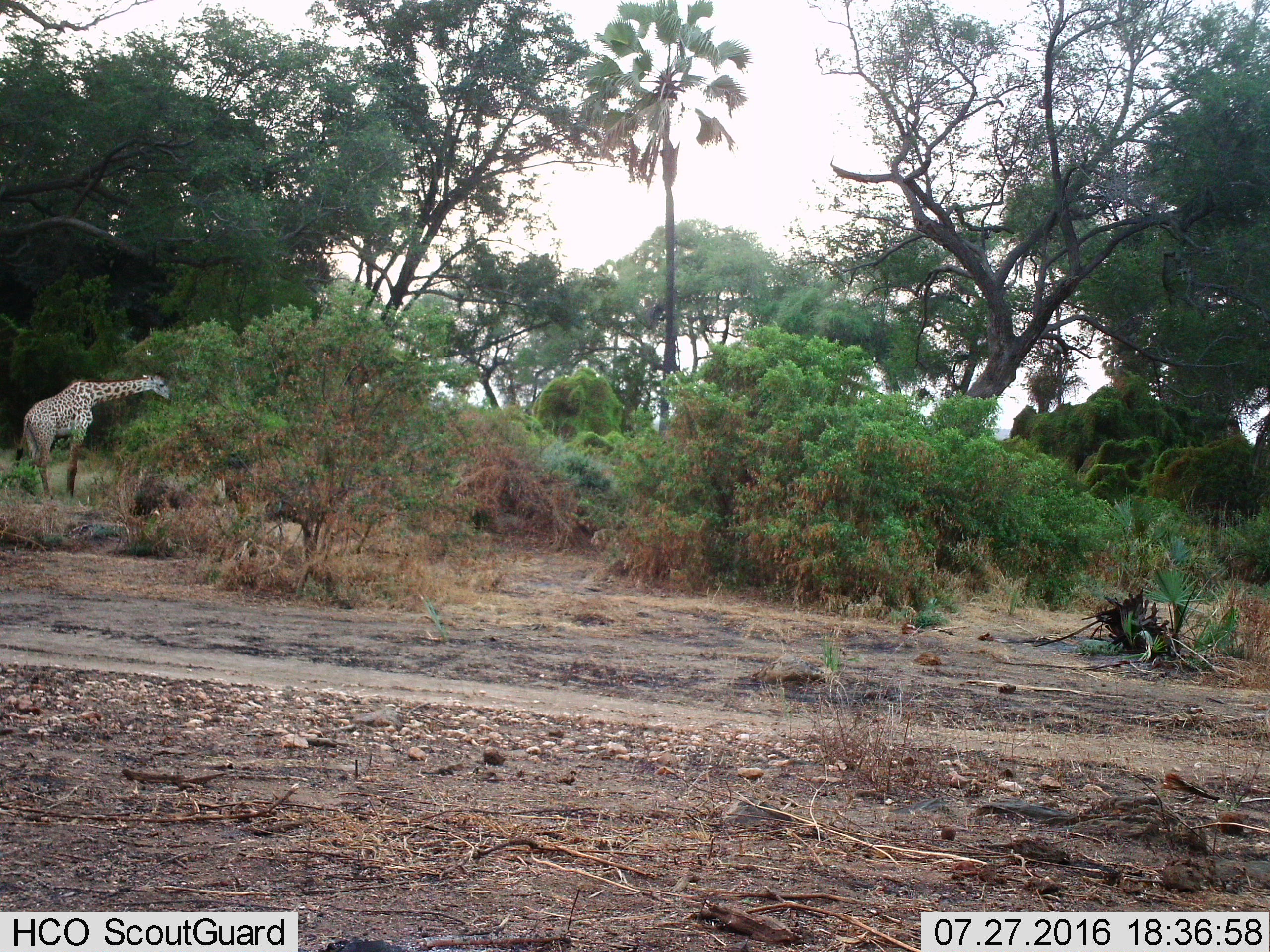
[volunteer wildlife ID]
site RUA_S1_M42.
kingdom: Animalia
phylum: Chordata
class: Mammalia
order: Artiodactyla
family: Giraffidae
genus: Giraffa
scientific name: Giraffa camelopardalis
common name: giraffe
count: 1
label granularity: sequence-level